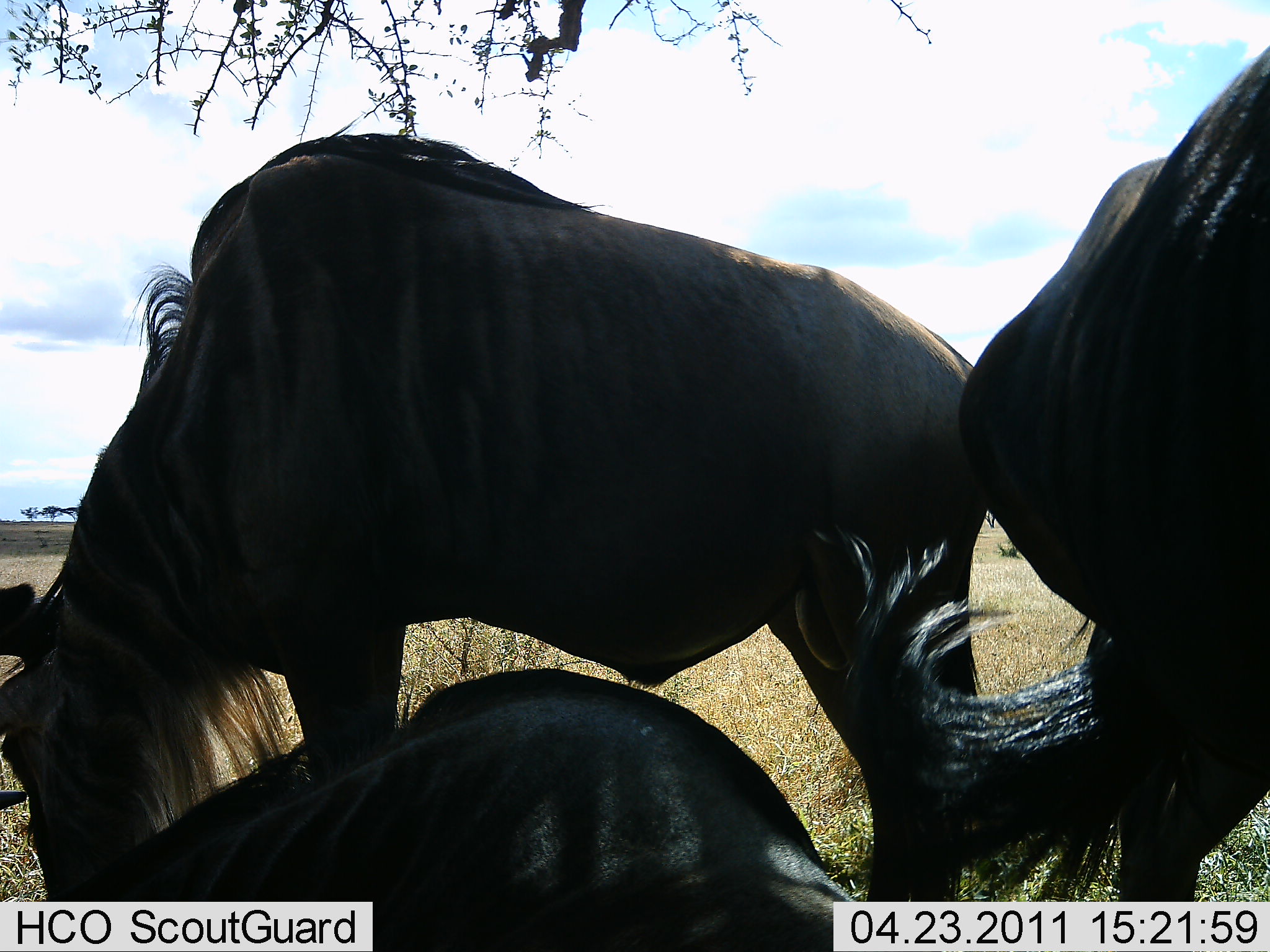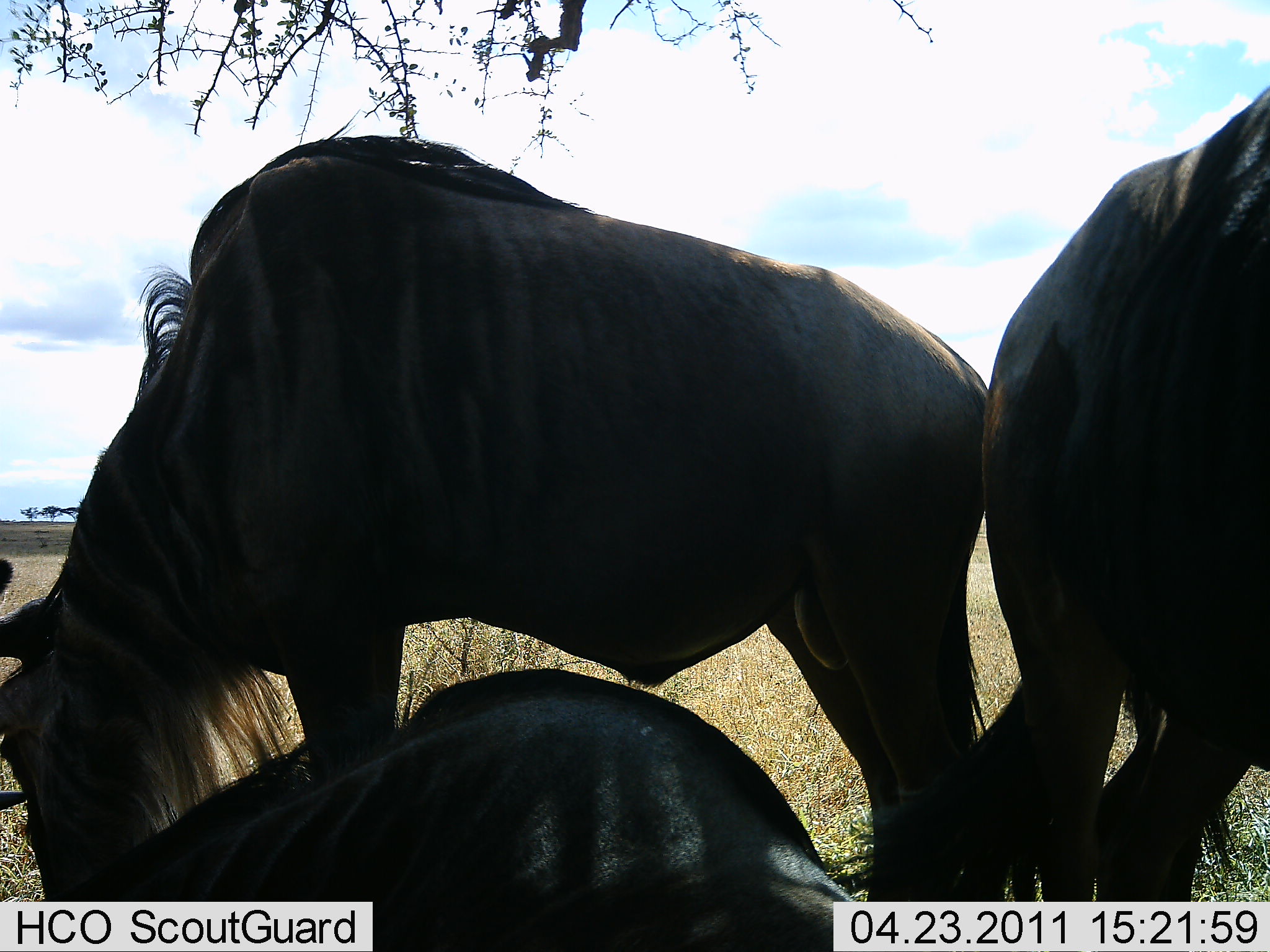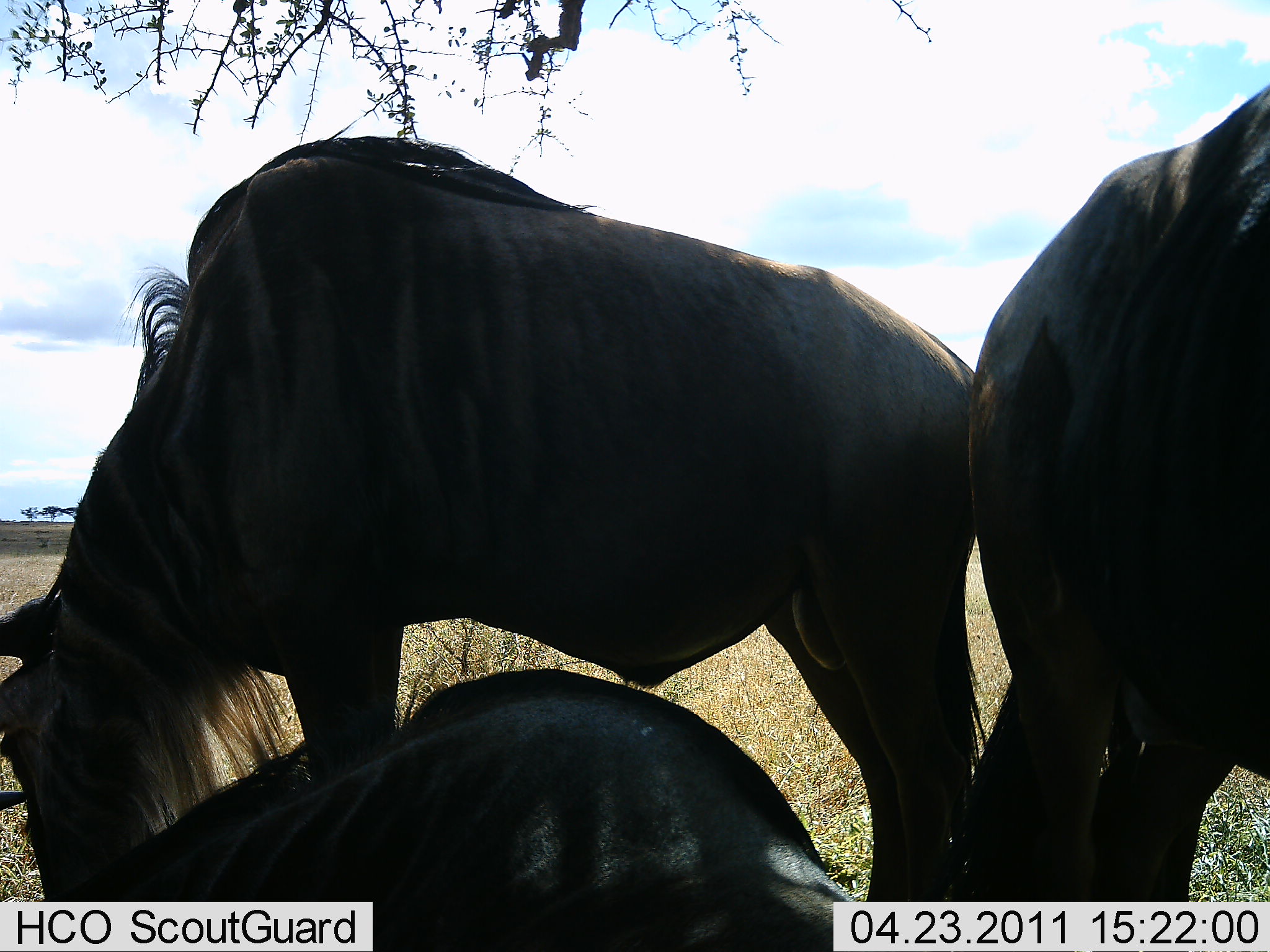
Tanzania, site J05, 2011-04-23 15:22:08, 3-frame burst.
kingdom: Animalia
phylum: Chordata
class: Mammalia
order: Artiodactyla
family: Bovidae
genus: Connochaetes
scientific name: Connochaetes taurinus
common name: blue wildebeest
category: wildebeest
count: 3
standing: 65%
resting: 88%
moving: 6%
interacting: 0%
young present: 0%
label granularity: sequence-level